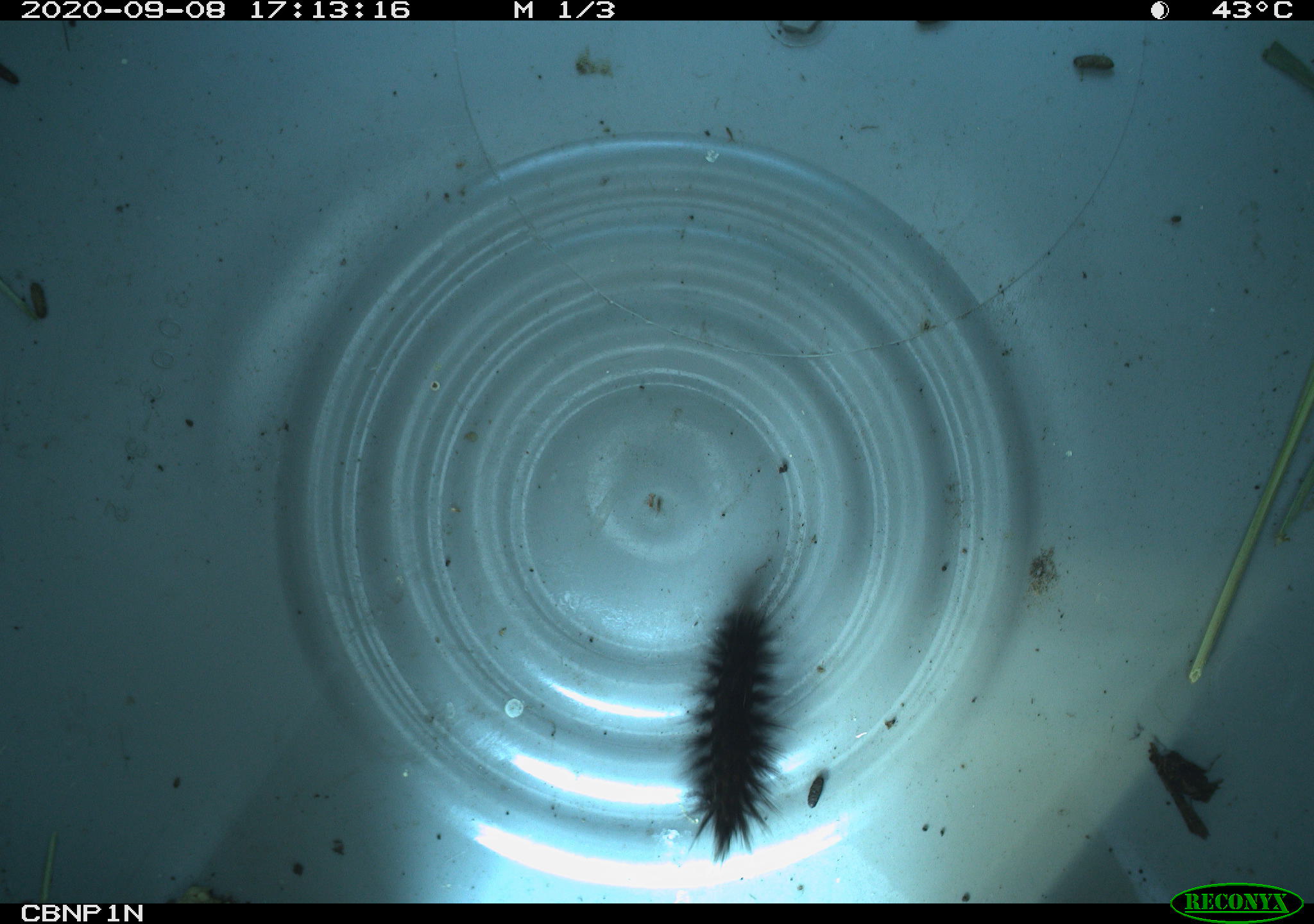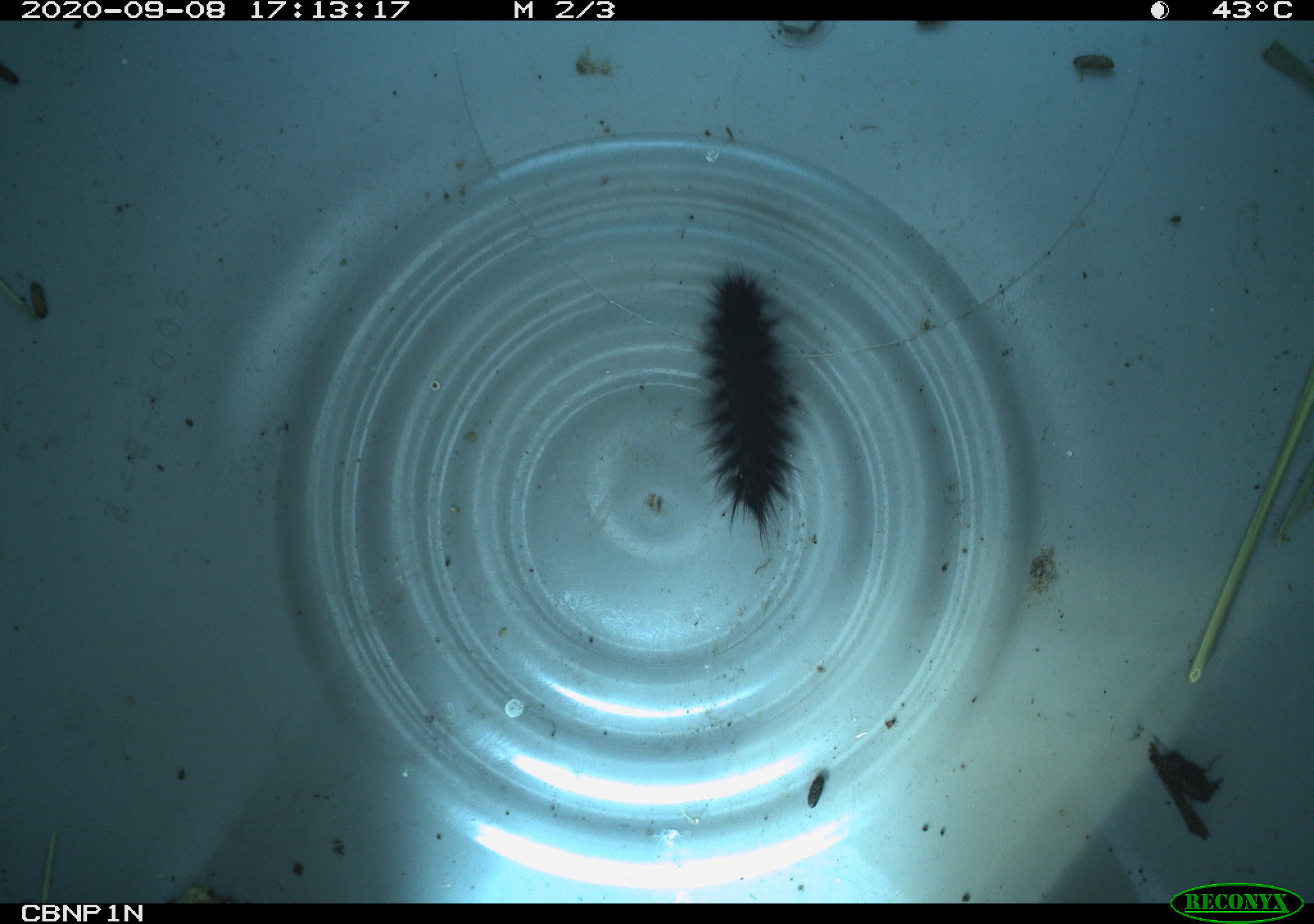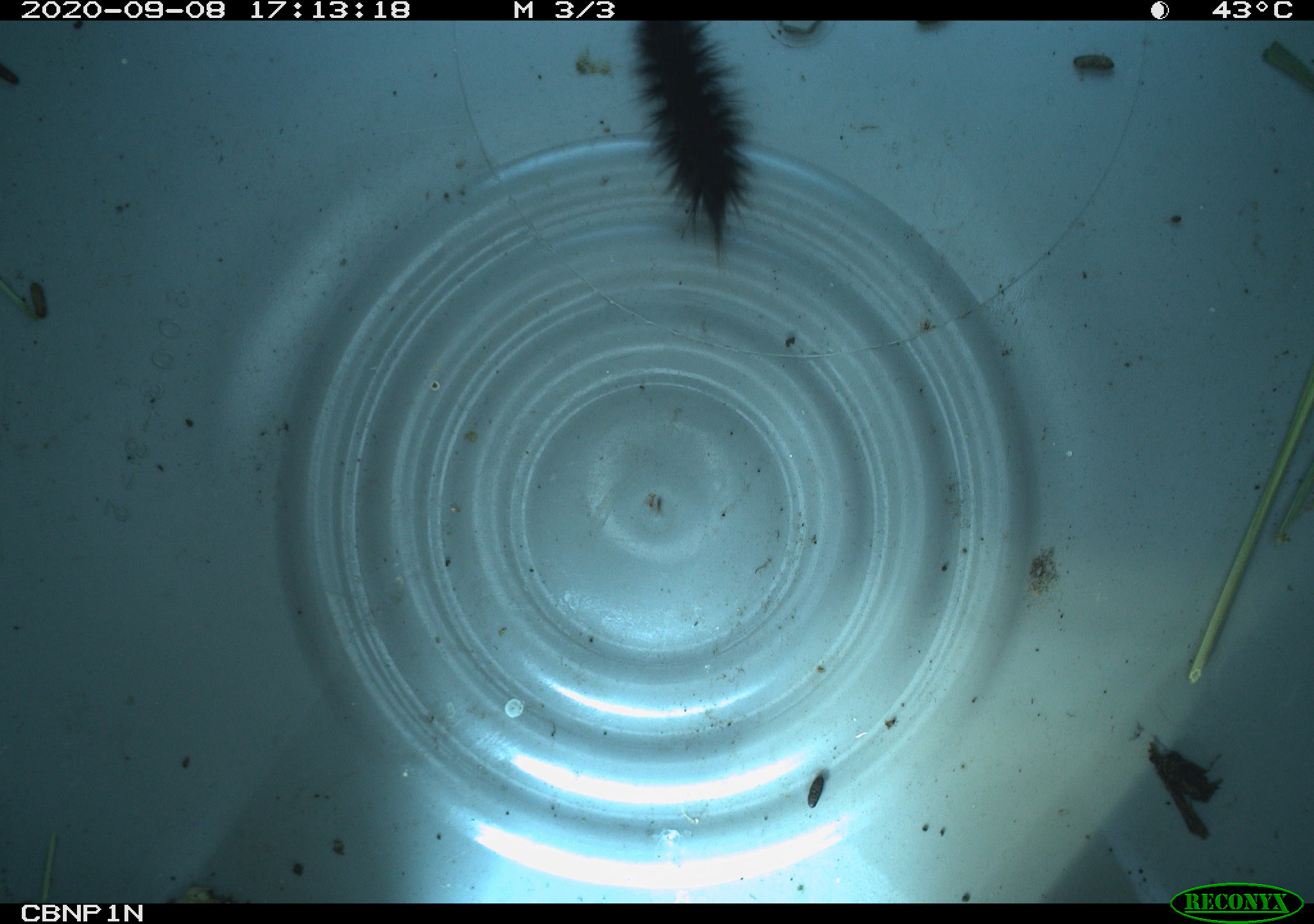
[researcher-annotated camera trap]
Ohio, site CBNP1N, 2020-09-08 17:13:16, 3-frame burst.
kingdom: Animalia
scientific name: Animalia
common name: animal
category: invertebrate